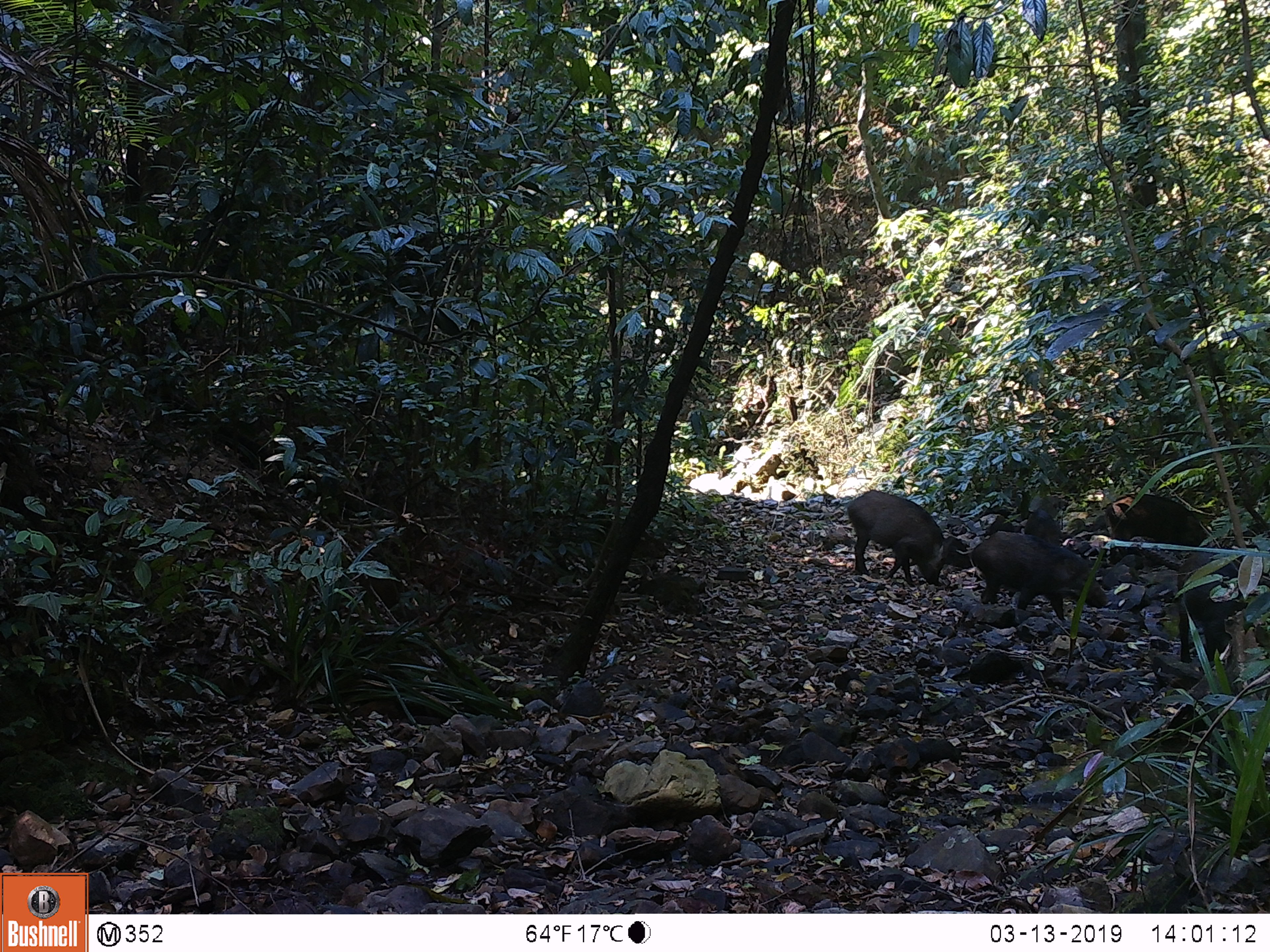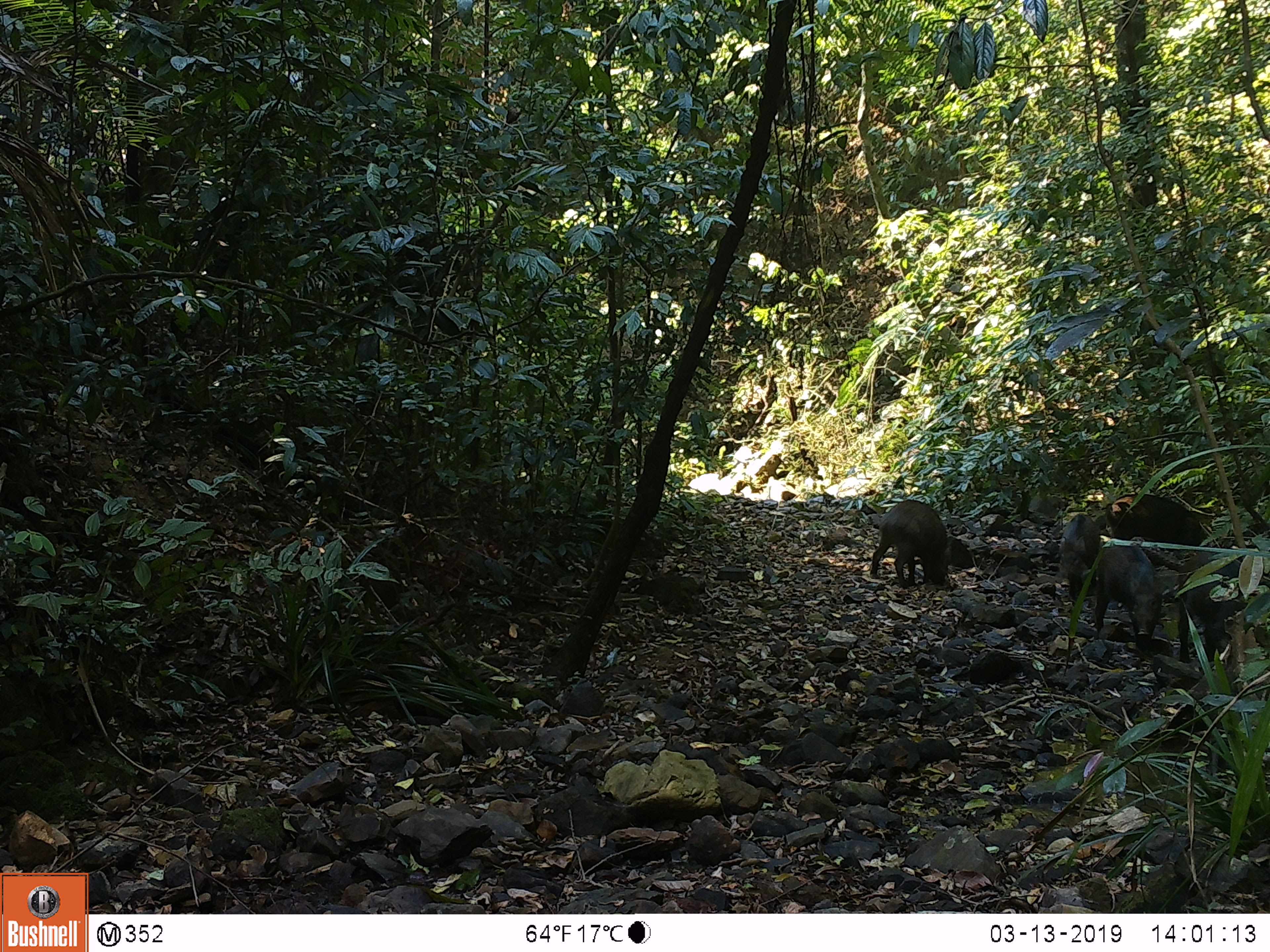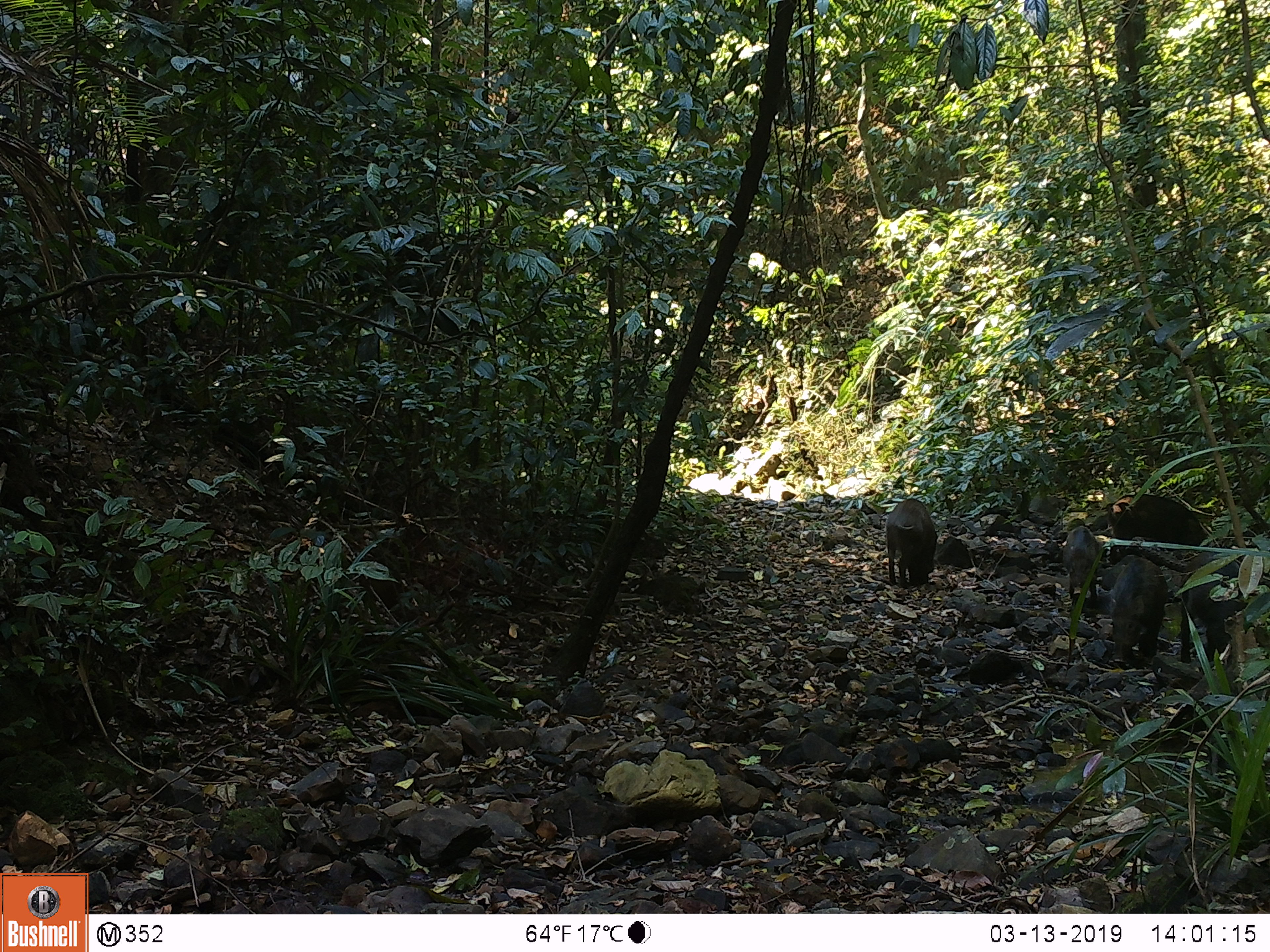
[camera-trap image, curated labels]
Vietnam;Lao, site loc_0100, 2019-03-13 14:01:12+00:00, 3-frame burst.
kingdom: Animalia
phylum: Chordata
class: Mammalia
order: Artiodactyla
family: Suidae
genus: Sus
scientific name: Sus scrofa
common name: eurasian wild pig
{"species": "eurasian wild pig (Sus scrofa)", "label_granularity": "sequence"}